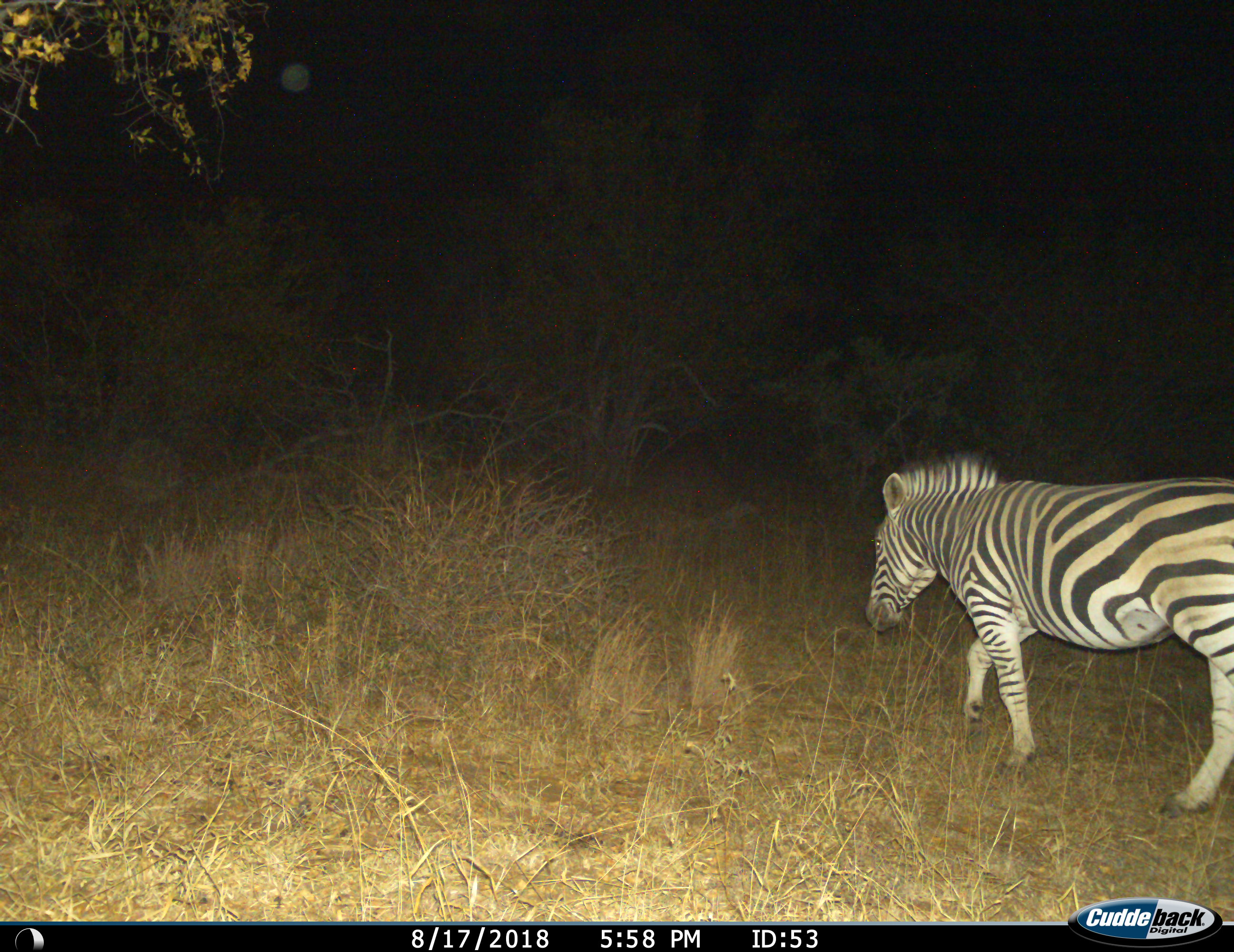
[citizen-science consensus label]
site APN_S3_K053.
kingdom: Animalia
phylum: Chordata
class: Mammalia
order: Perissodactyla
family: Equidae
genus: Equus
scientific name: Equus quagga burchellii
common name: burchell's zebra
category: zebraburchells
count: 1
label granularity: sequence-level